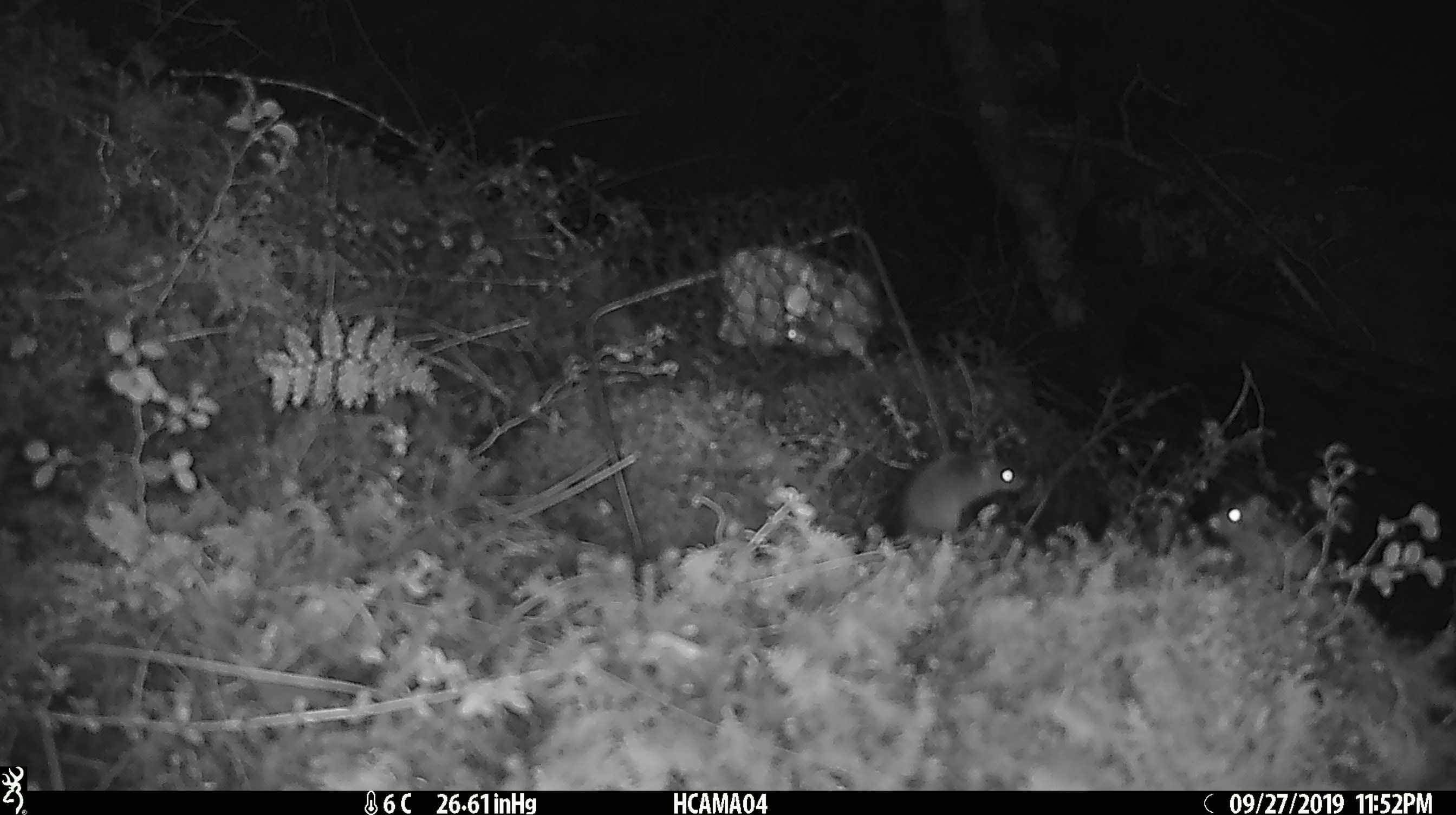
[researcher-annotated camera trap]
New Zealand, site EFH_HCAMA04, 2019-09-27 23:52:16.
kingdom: Animalia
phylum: Chordata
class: Mammalia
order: Rodentia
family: Muridae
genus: Mus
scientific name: Mus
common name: mouse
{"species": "mouse (Mus)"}